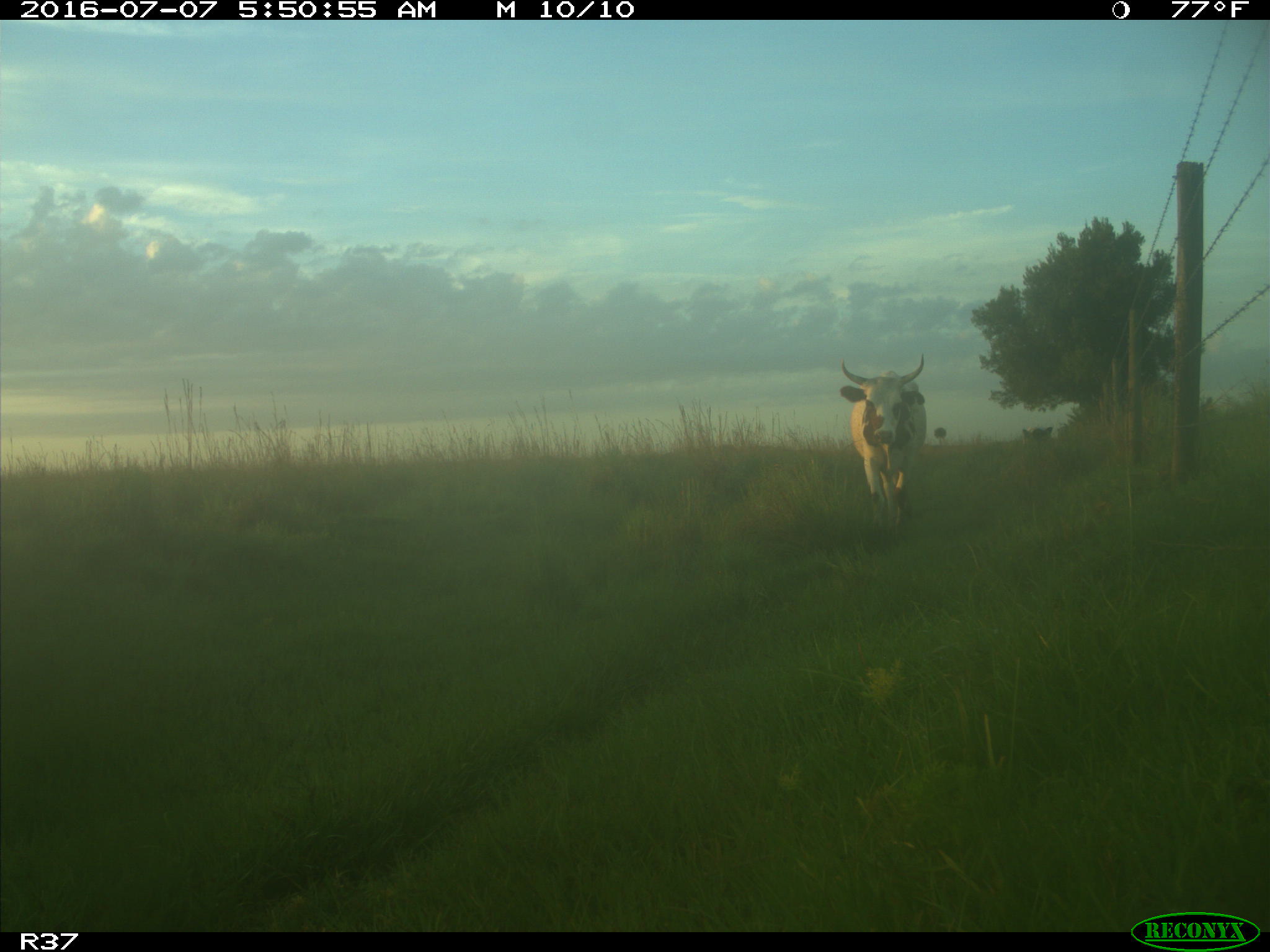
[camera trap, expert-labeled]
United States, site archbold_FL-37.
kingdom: Animalia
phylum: Chordata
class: Mammalia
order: Artiodactyla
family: Bovidae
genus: Bos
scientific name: Bos taurus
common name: domestic cow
Bos taurus (domestic cow).